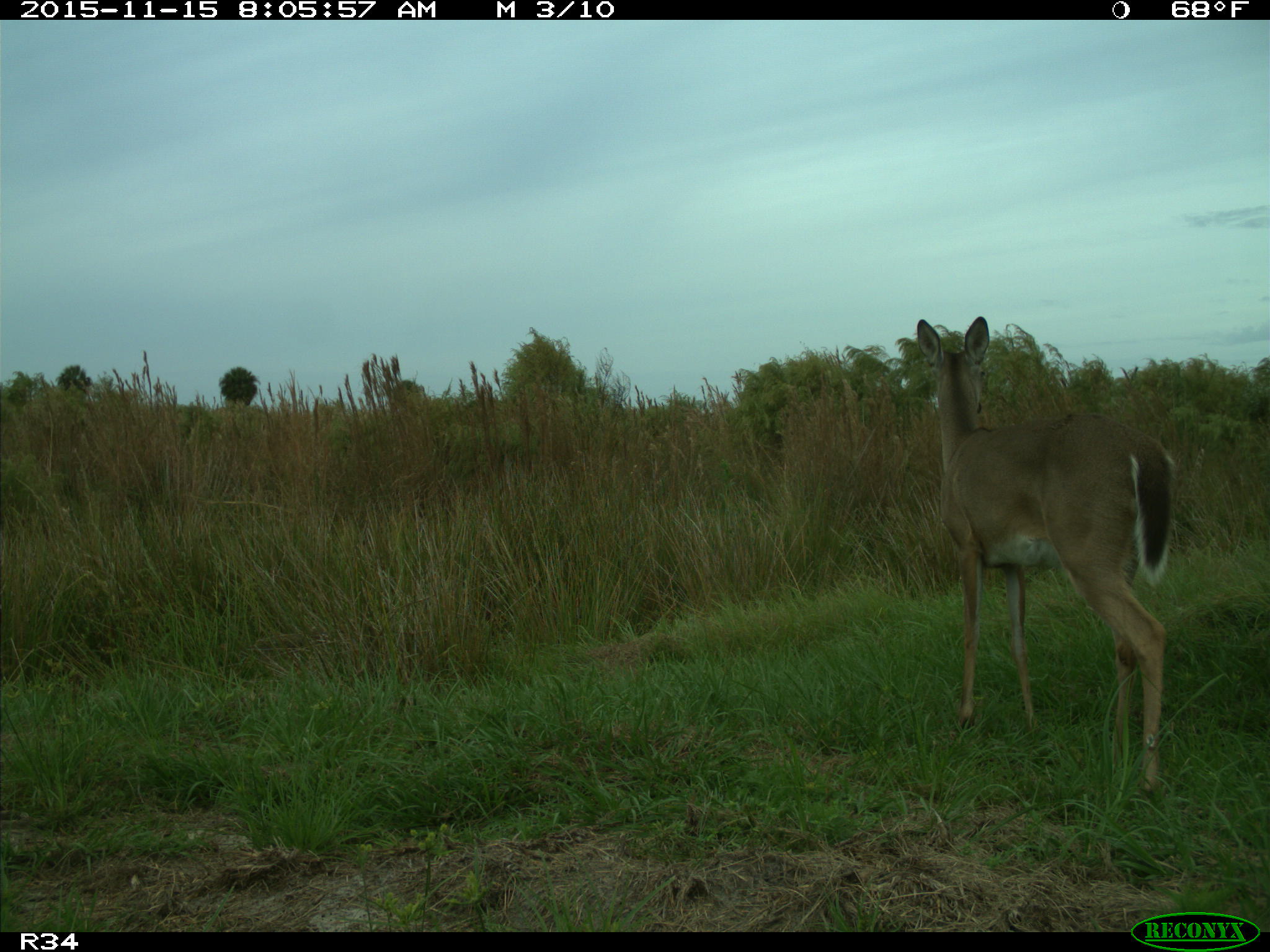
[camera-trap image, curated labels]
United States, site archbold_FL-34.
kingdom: Animalia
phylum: Chordata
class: Mammalia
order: Artiodactyla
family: Cervidae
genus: Odocoileus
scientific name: Odocoileus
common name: deer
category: unidentified deer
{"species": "unidentified deer (deer) (Odocoileus)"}